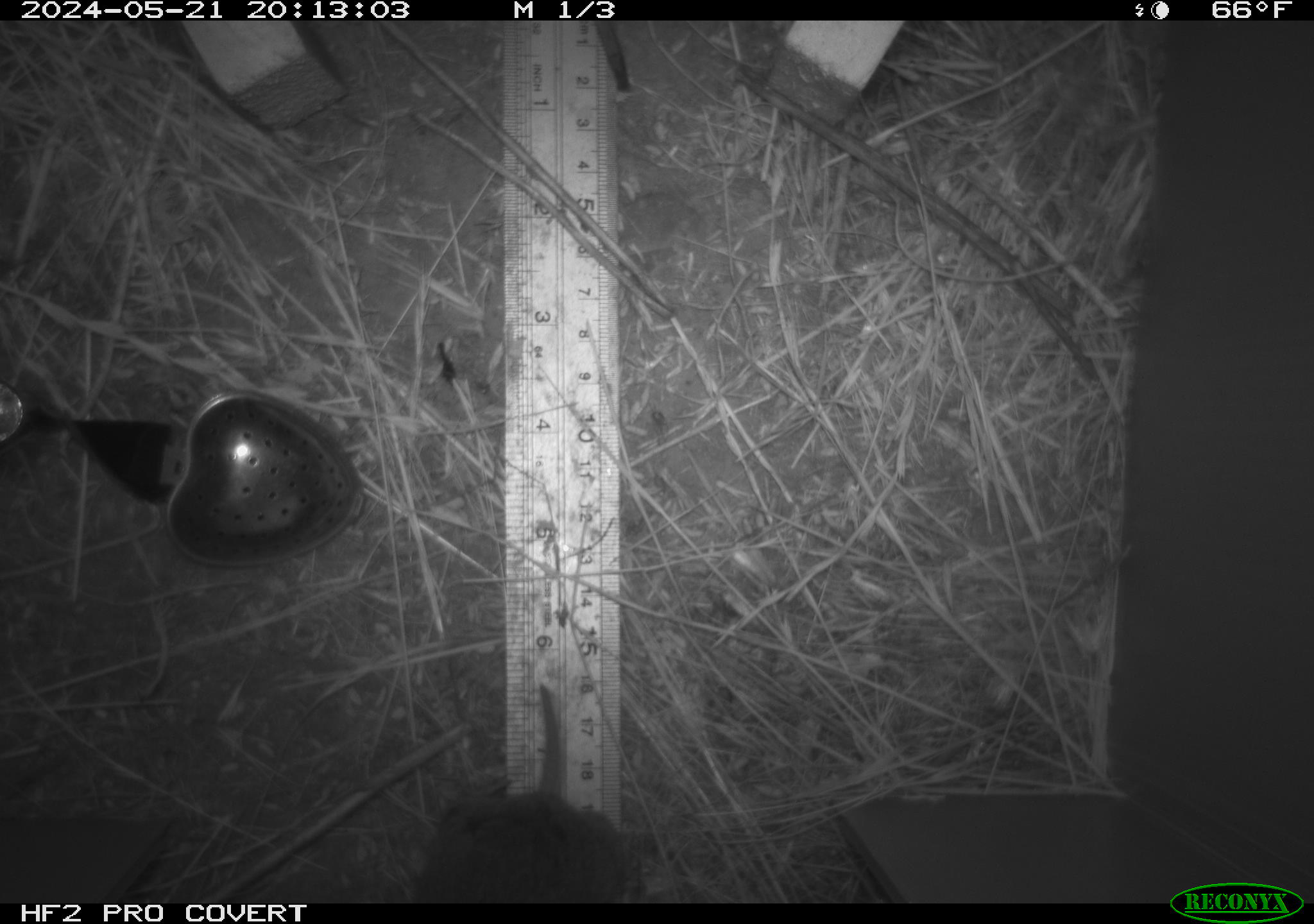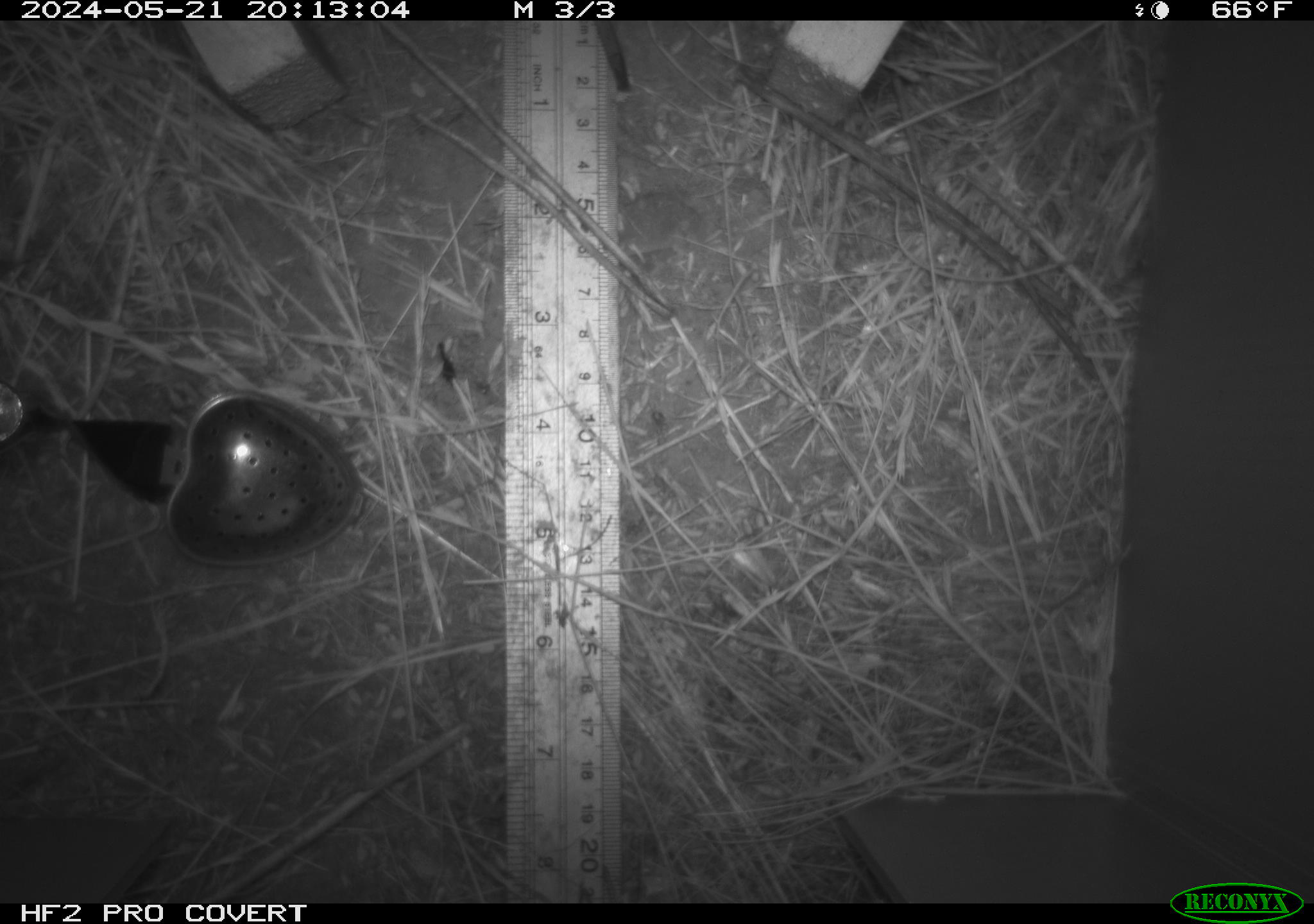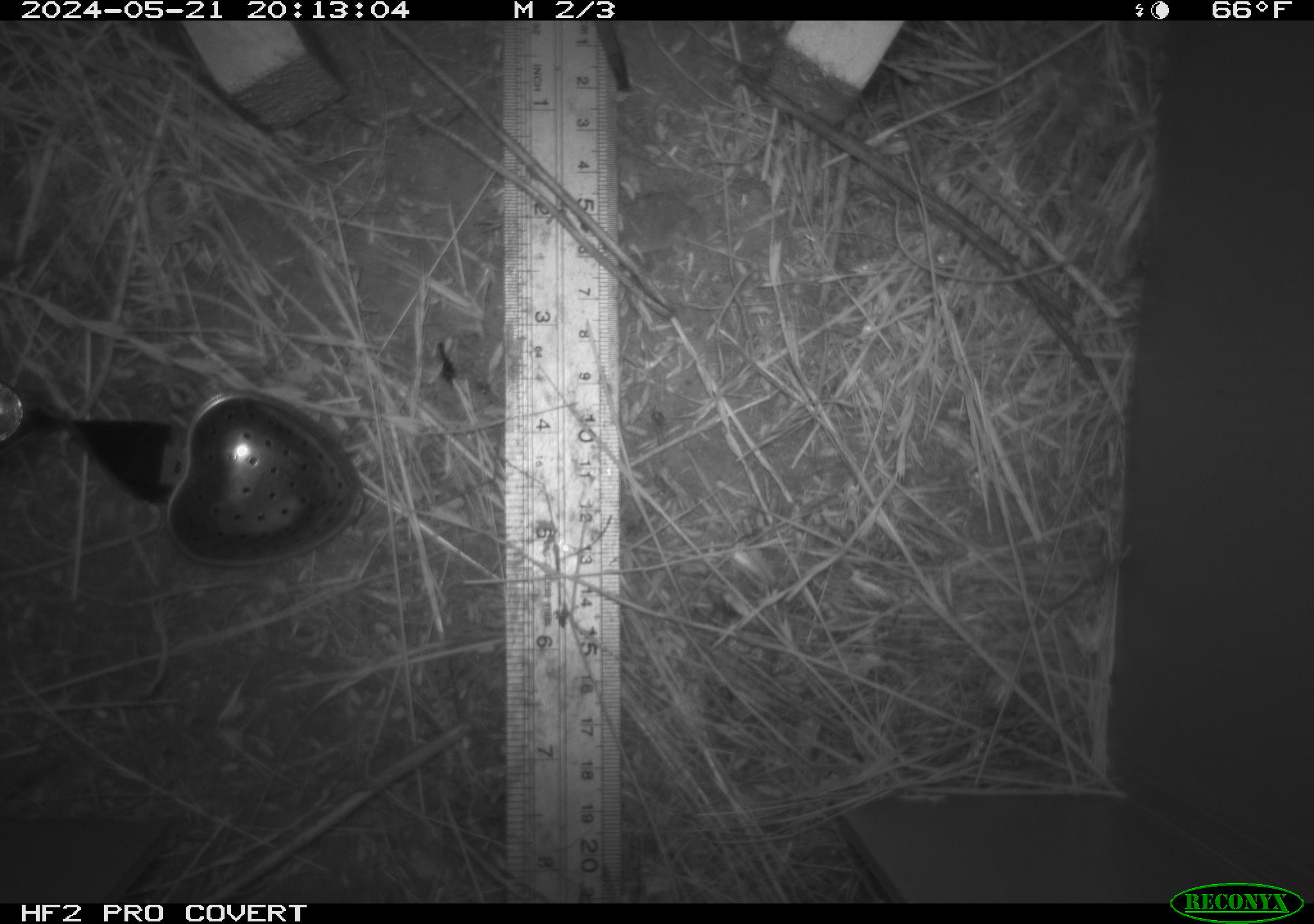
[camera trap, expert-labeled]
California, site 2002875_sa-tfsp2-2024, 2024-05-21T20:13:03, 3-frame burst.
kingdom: Animalia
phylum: Chordata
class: Mammalia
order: Rodentia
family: Cricetidae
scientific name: Arvicolinae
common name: voles, lemmings, and muskrats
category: arvicolinae subfamily